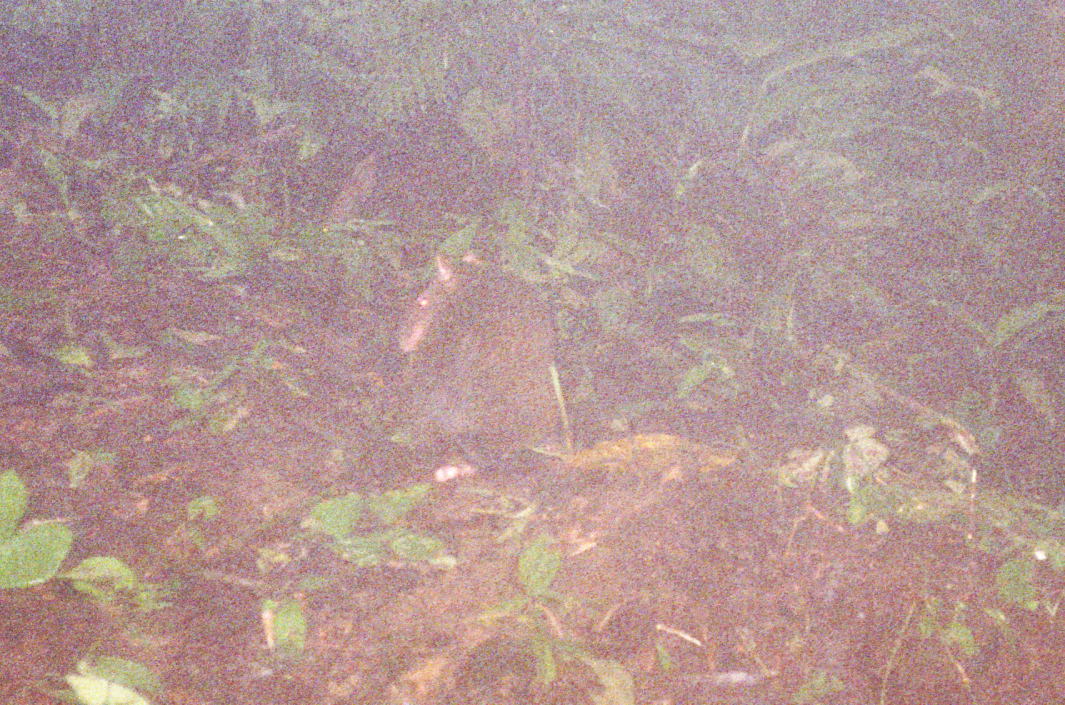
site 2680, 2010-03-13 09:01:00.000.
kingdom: Animalia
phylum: Chordata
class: Mammalia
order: Rodentia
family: Dasyproctidae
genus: Dasyprocta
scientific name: Dasyprocta punctata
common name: central american agouti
Dasyprocta punctata (central american agouti).